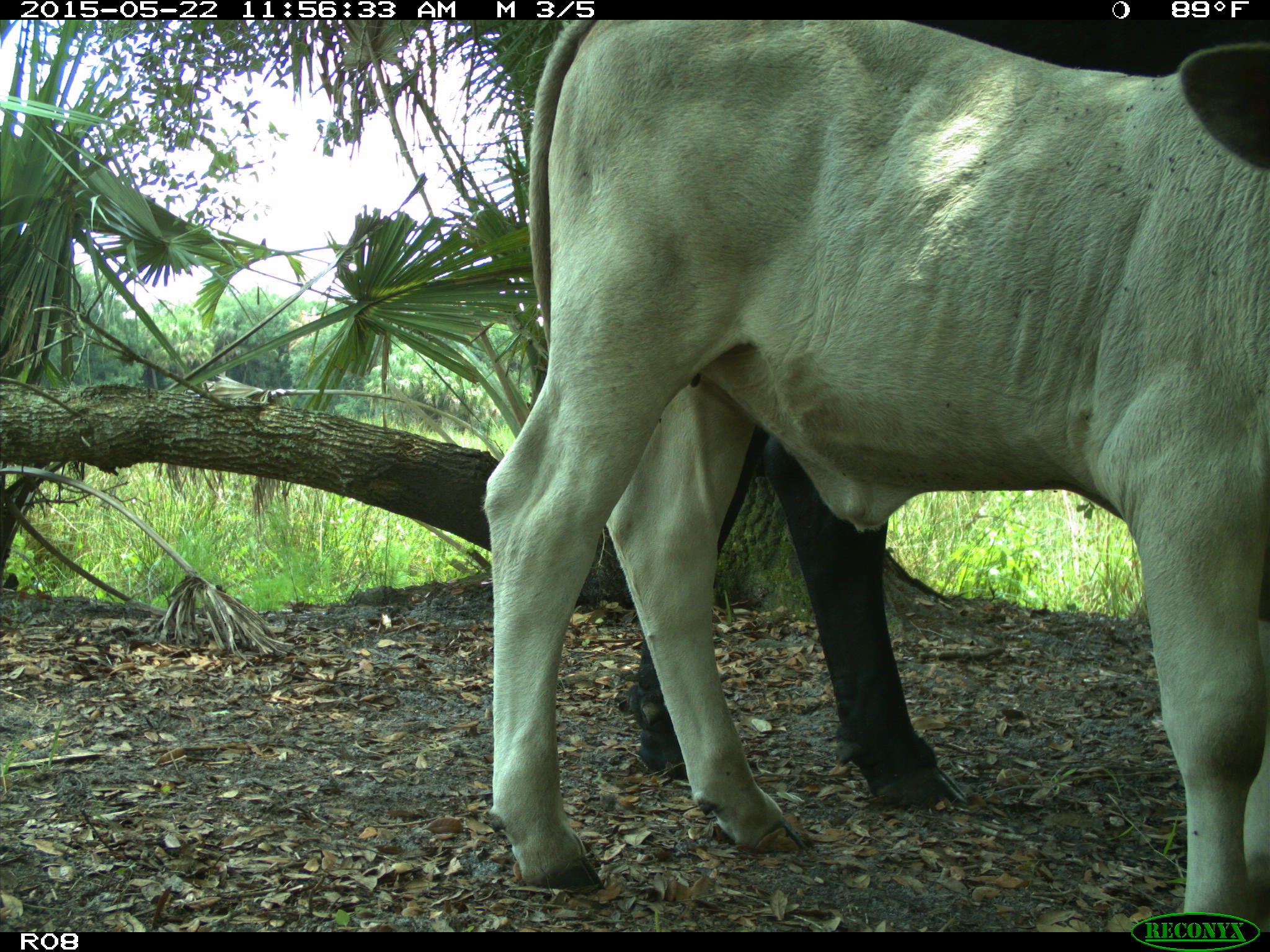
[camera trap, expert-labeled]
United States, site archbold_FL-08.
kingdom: Animalia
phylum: Chordata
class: Mammalia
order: Artiodactyla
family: Bovidae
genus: Bos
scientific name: Bos taurus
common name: domestic cow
Bos taurus (domestic cow).